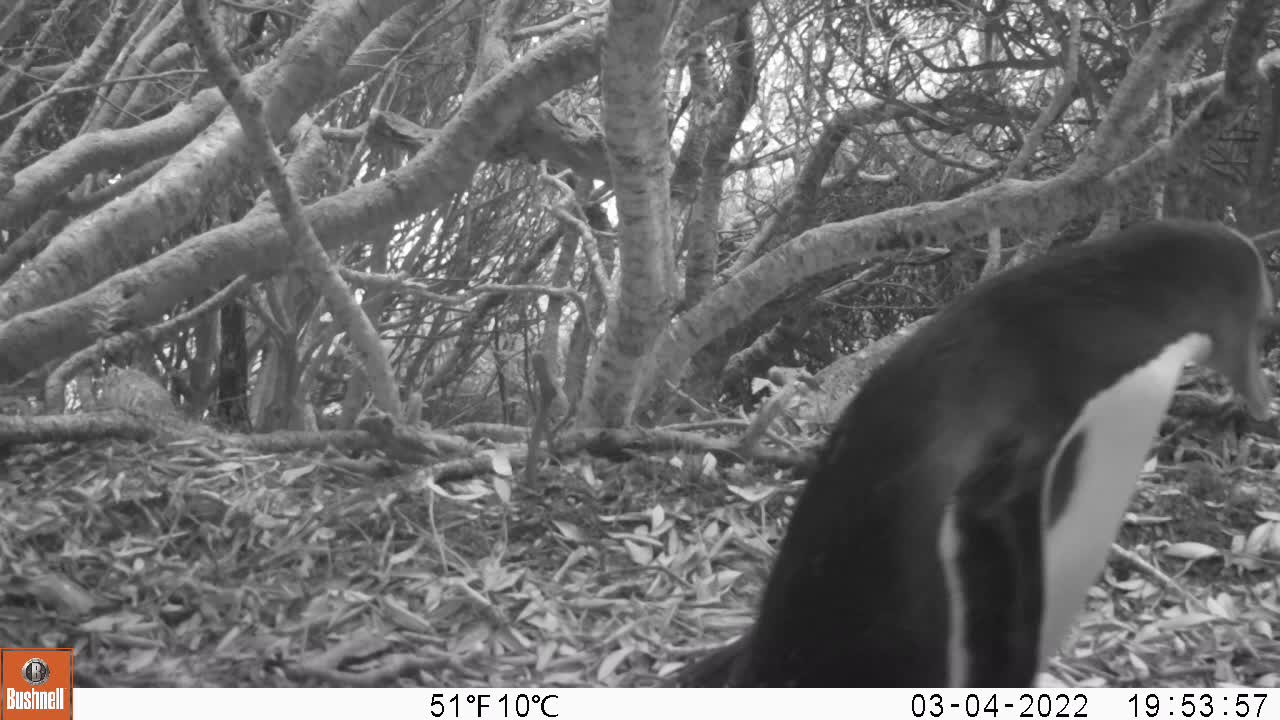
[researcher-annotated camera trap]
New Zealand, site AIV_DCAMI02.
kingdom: Animalia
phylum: Chordata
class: Aves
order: Sphenisciformes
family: Spheniscidae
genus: Megadyptes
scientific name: Megadyptes antipodes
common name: yellow-eyed penguin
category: yellow eyed penguin